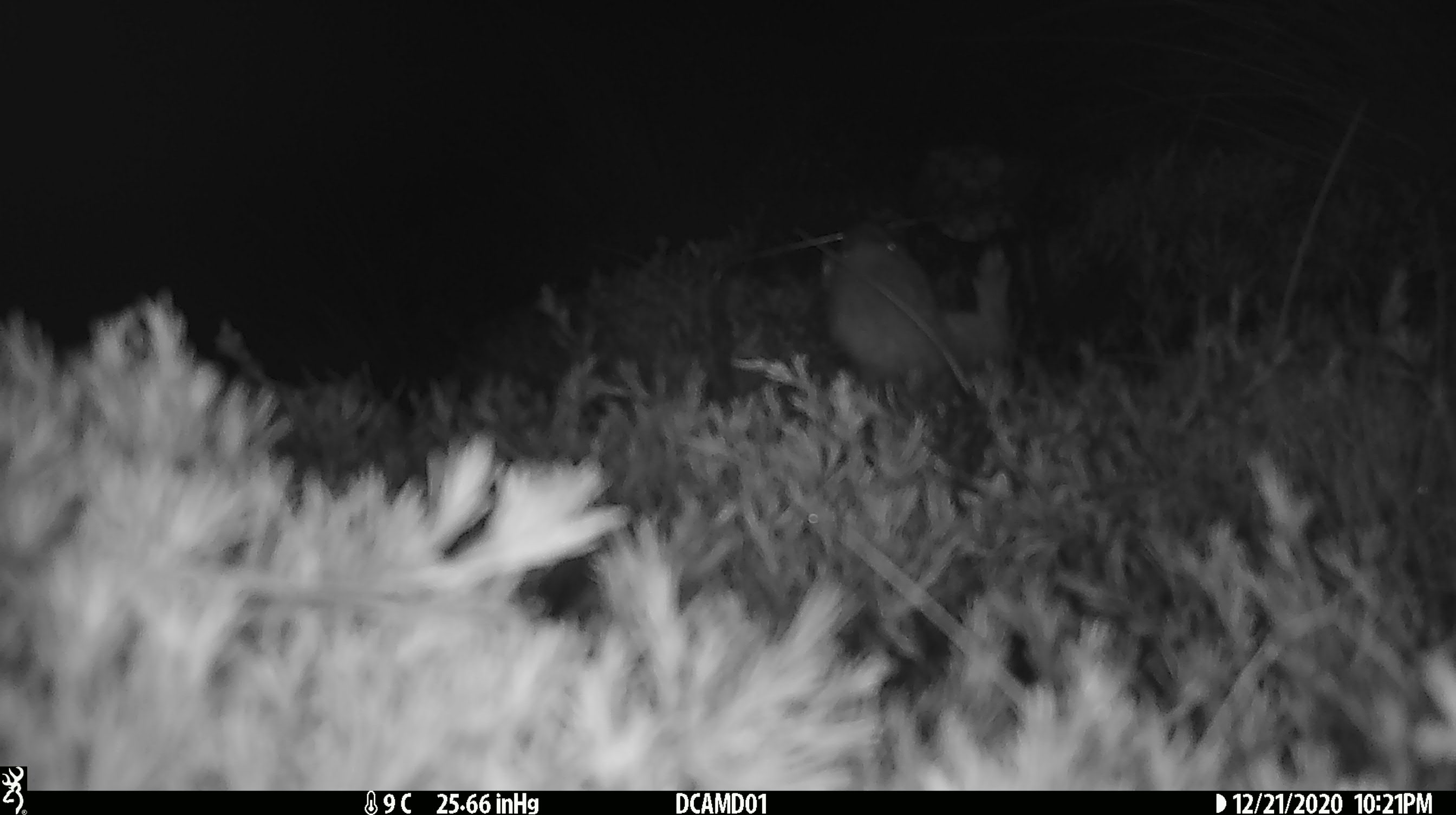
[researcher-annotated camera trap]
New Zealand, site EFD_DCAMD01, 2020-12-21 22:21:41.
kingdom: Animalia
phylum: Chordata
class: Mammalia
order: Carnivora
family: Mustelidae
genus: Mustela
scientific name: Mustela erminea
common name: stoat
Stoat (Mustela erminea).